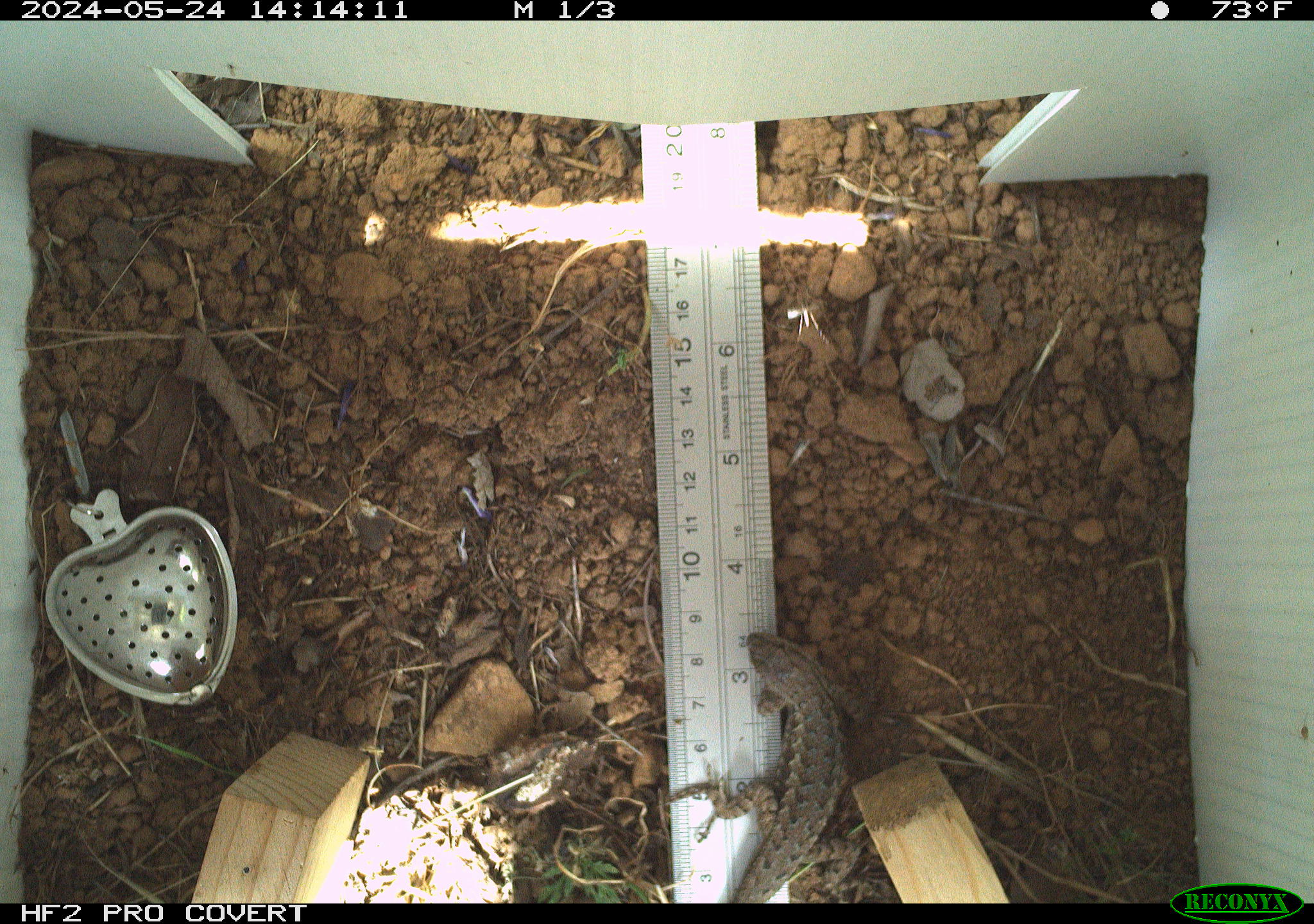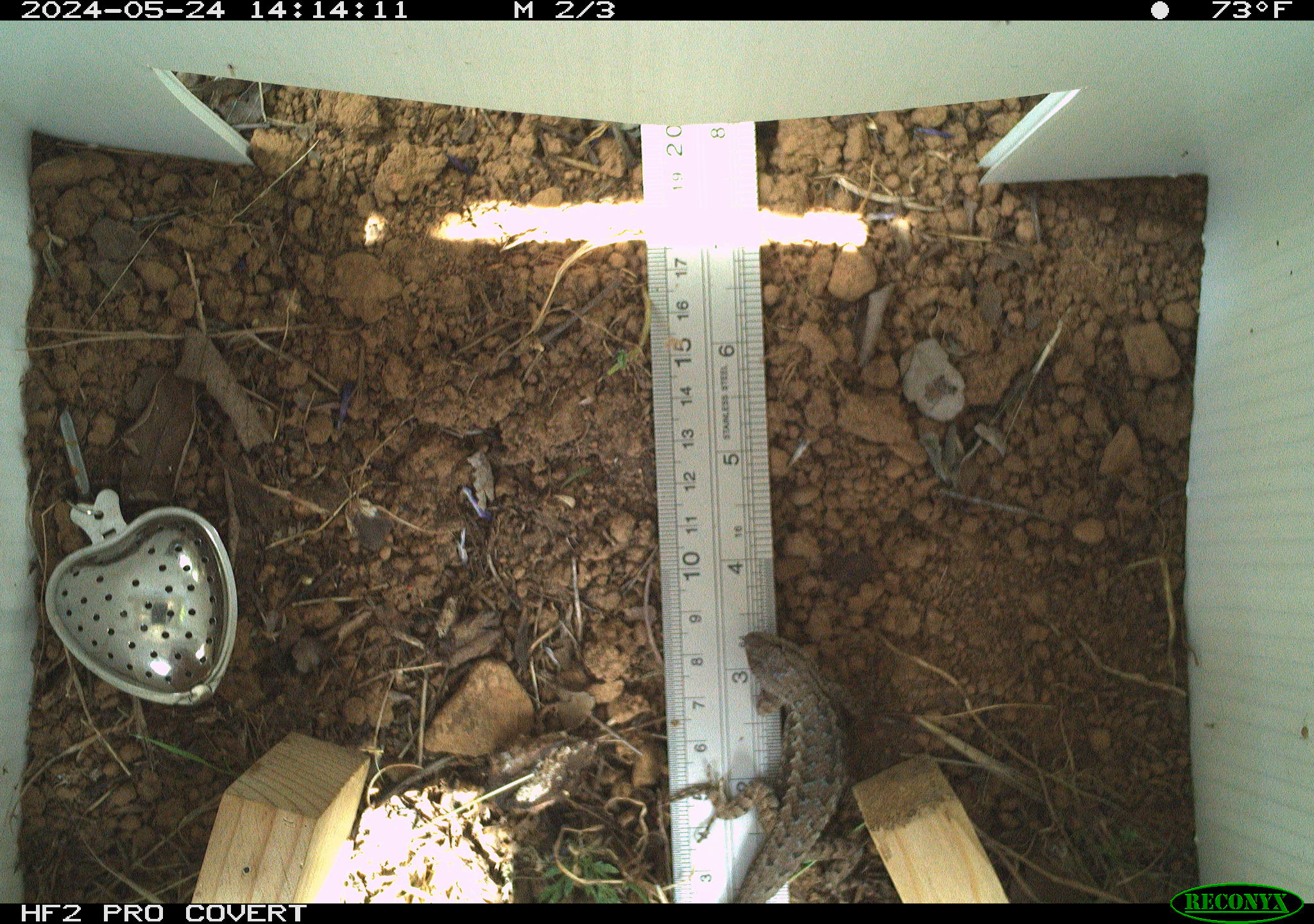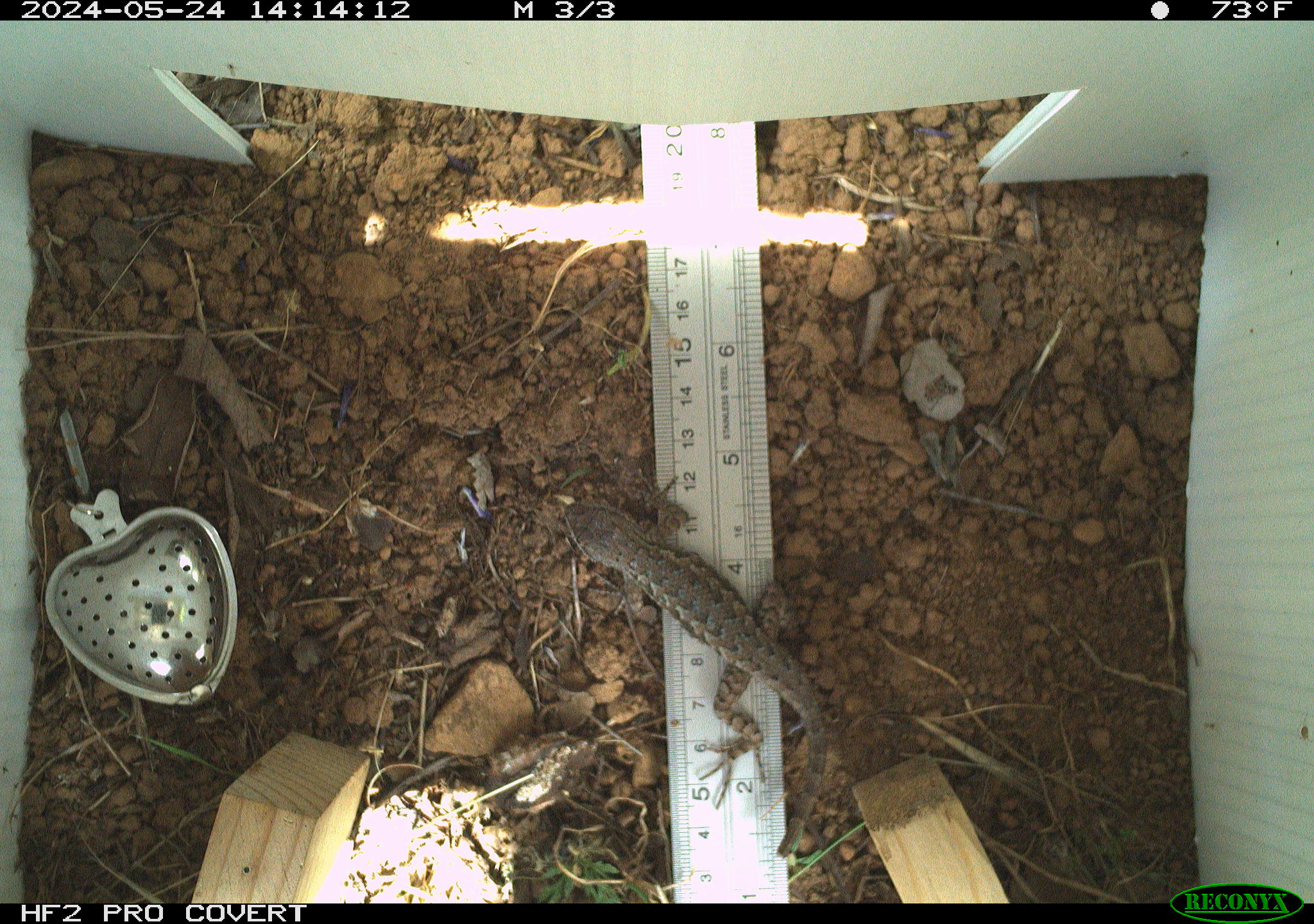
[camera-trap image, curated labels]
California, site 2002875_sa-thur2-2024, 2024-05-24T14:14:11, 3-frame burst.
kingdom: Animalia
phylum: Chordata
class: Reptilia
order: Squamata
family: Phrynosomatidae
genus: Sceloporus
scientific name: Sceloporus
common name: spiny lizards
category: sceloporus species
Sceloporus species (spiny lizards) (Sceloporus).